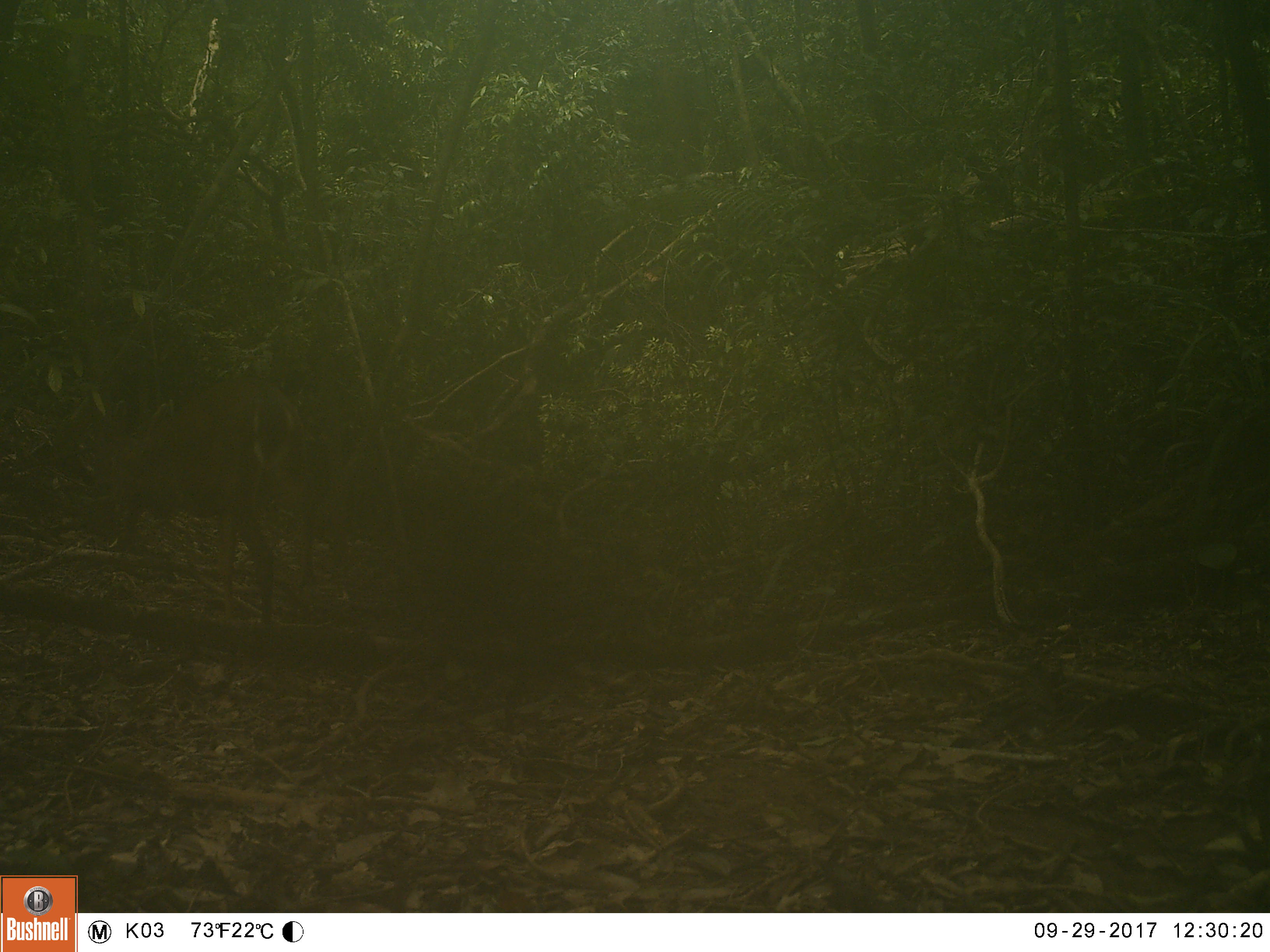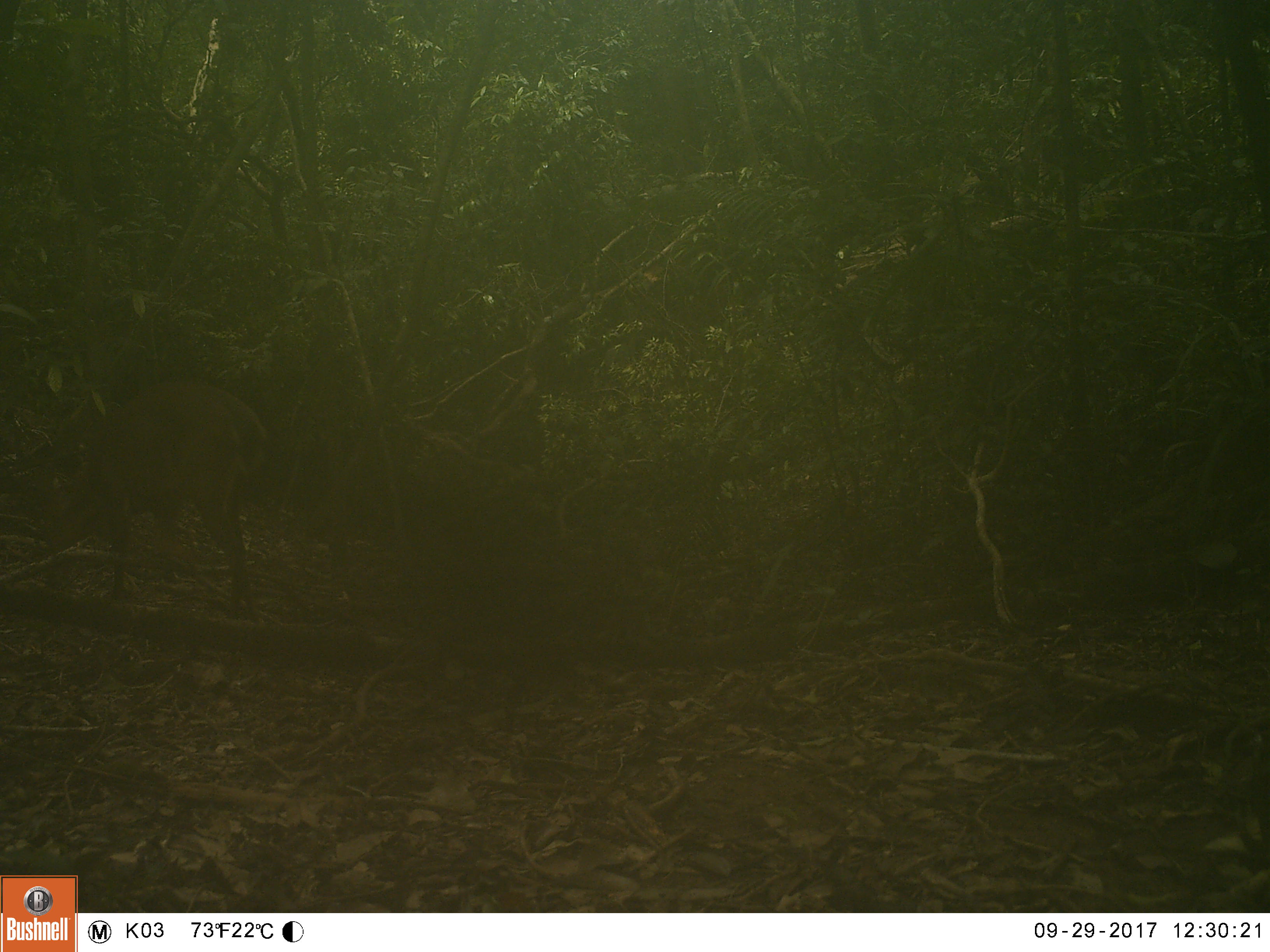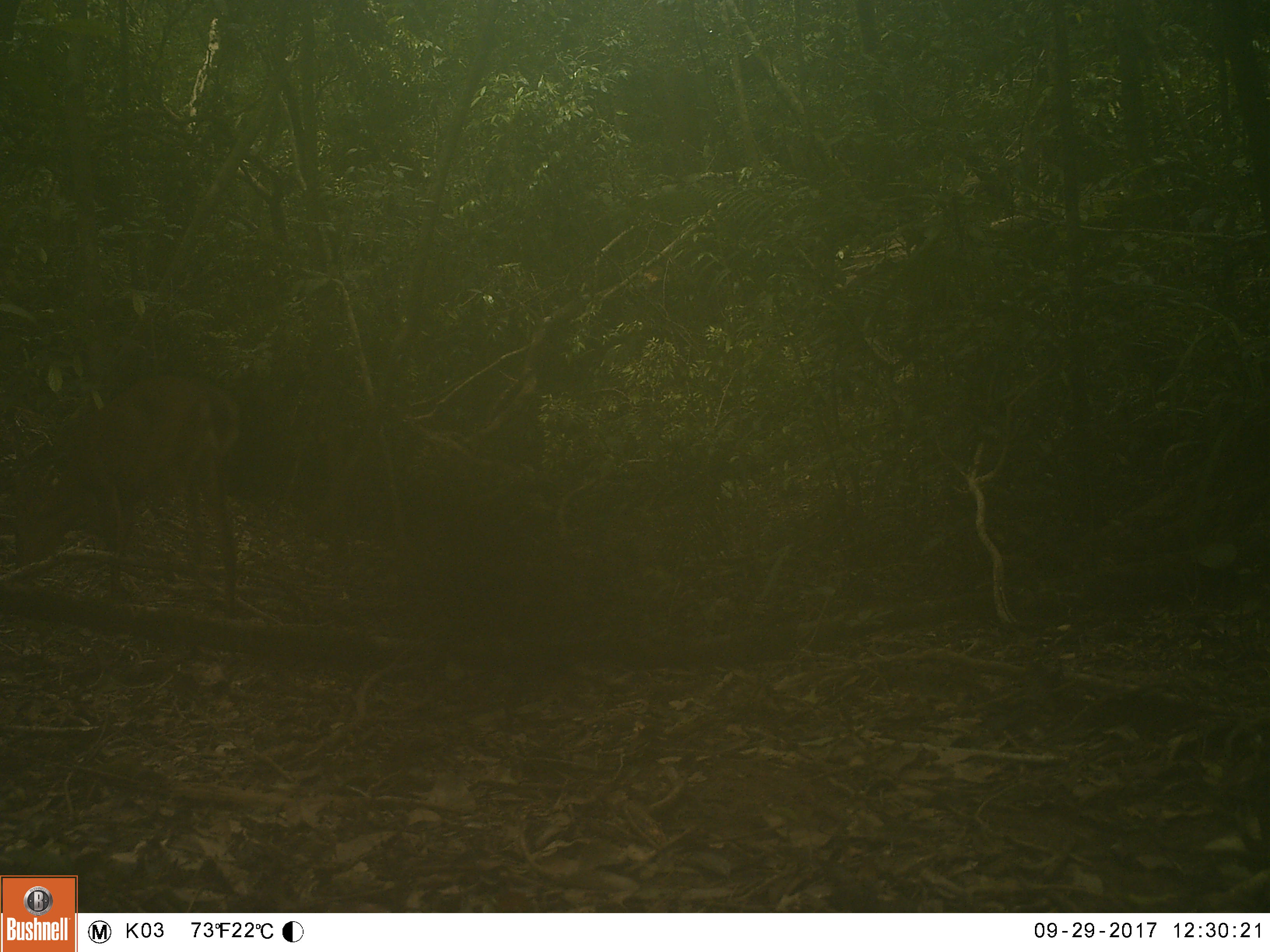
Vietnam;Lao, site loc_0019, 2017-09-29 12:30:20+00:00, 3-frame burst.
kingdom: Animalia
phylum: Chordata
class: Mammalia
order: Artiodactyla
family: Cervidae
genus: Muntiacus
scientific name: Muntiacus vuquangensis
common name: large-antlered muntjac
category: large antlered muntjac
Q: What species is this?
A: Large antlered muntjac (large-antlered muntjac) (Muntiacus vuquangensis).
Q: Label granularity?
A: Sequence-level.